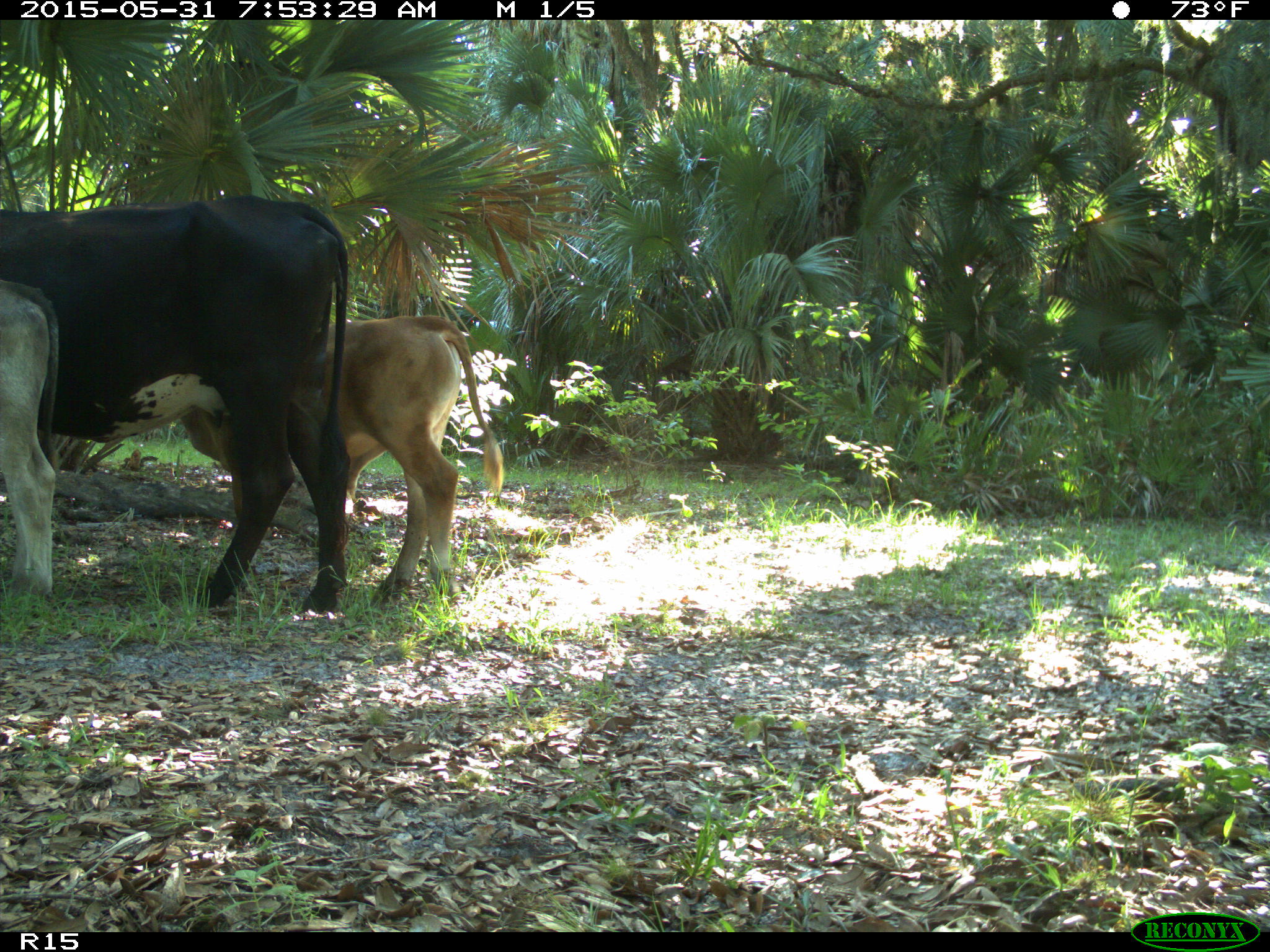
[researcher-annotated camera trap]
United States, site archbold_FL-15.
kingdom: Animalia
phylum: Chordata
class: Mammalia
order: Artiodactyla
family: Bovidae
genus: Bos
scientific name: Bos taurus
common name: domestic cow